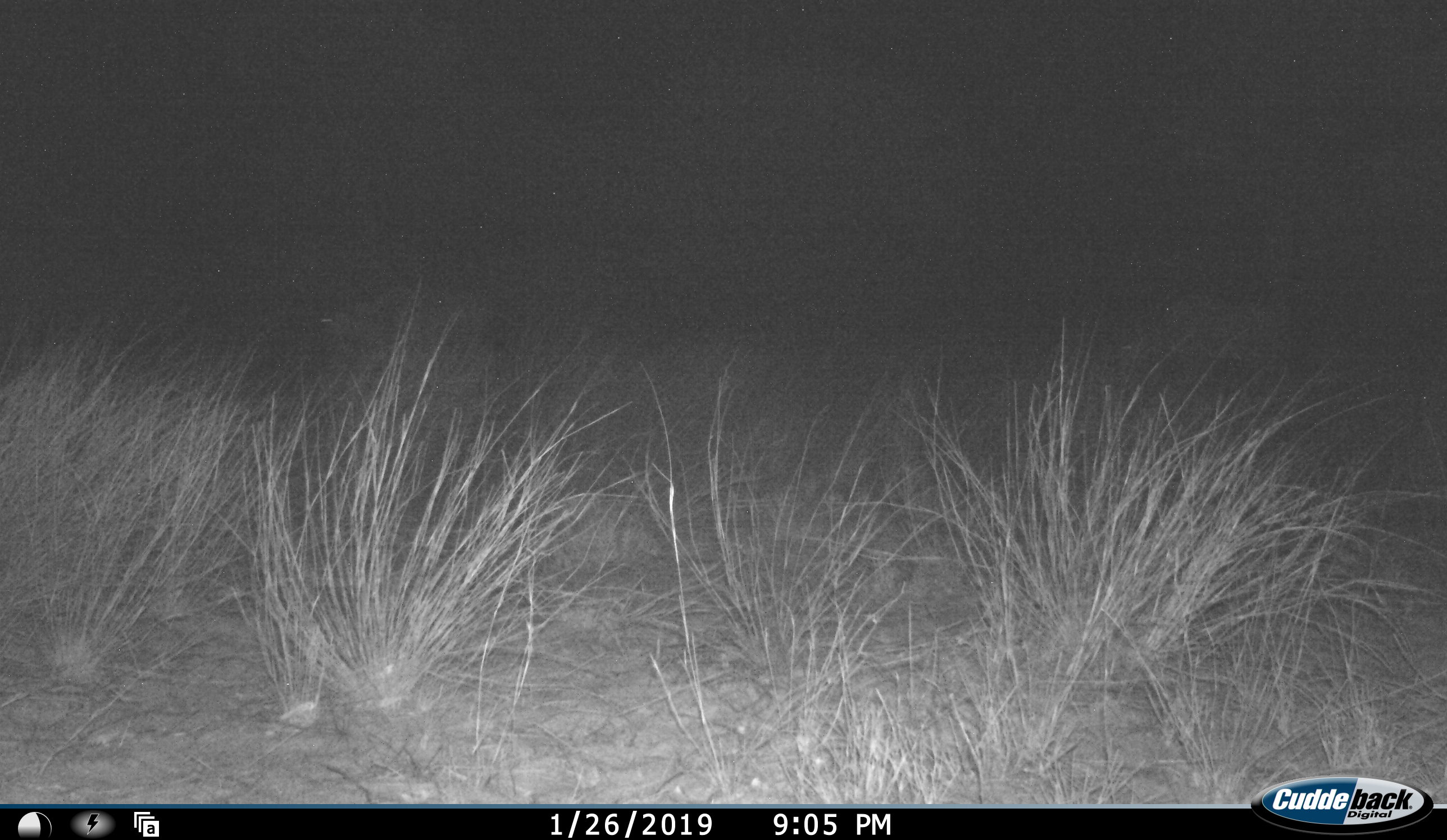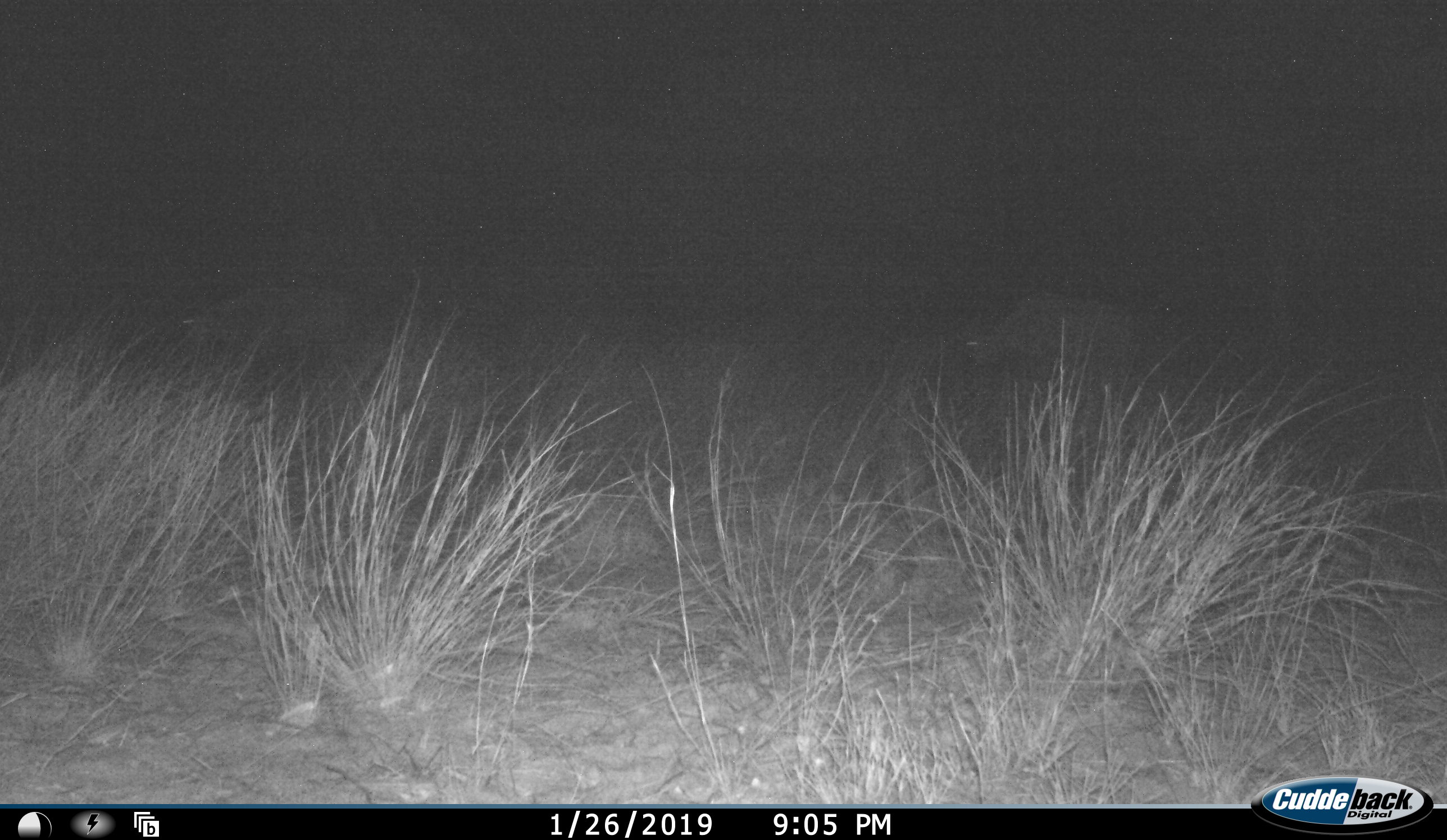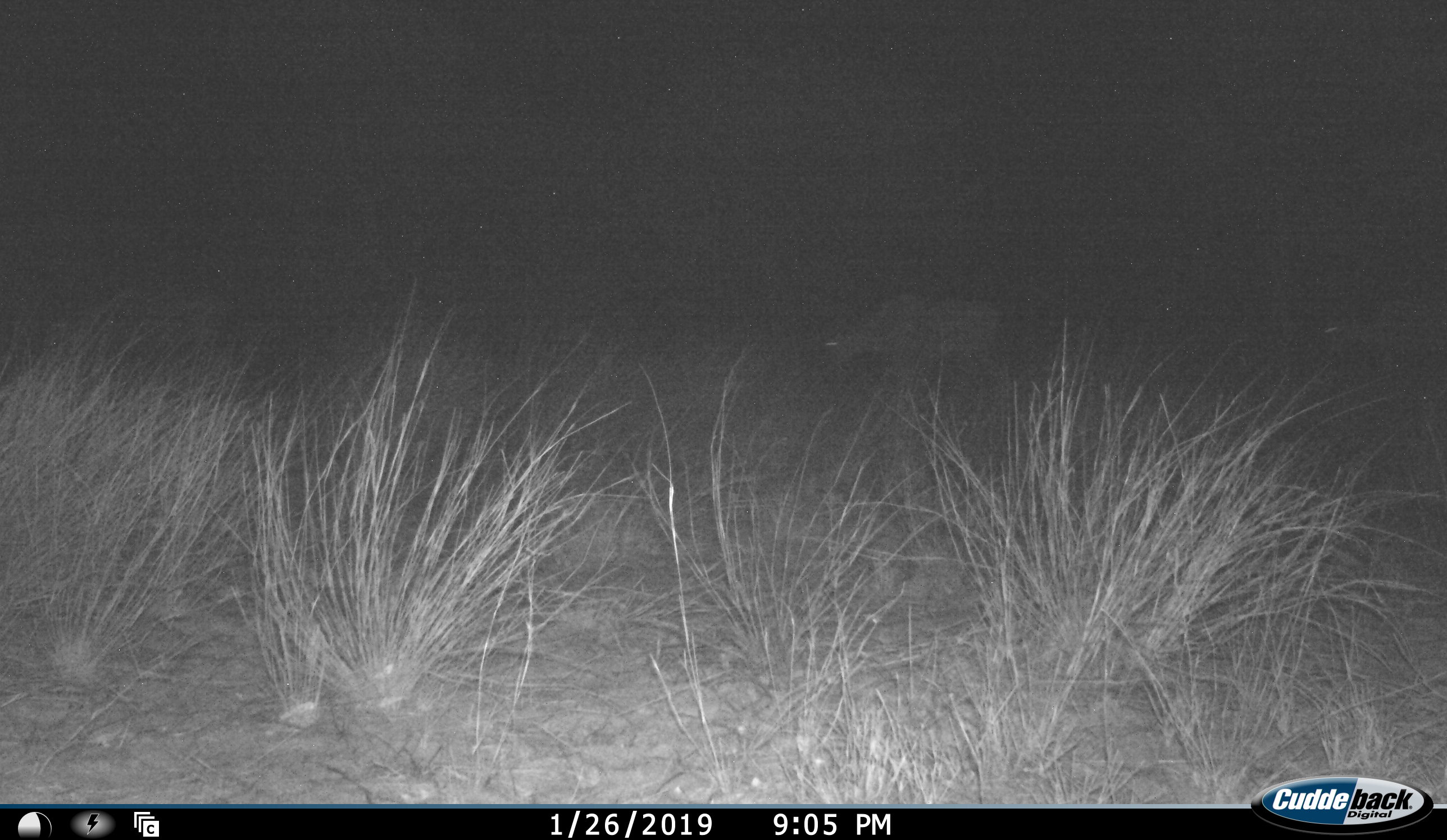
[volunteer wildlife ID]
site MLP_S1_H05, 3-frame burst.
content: unidentified animal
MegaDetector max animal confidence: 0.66